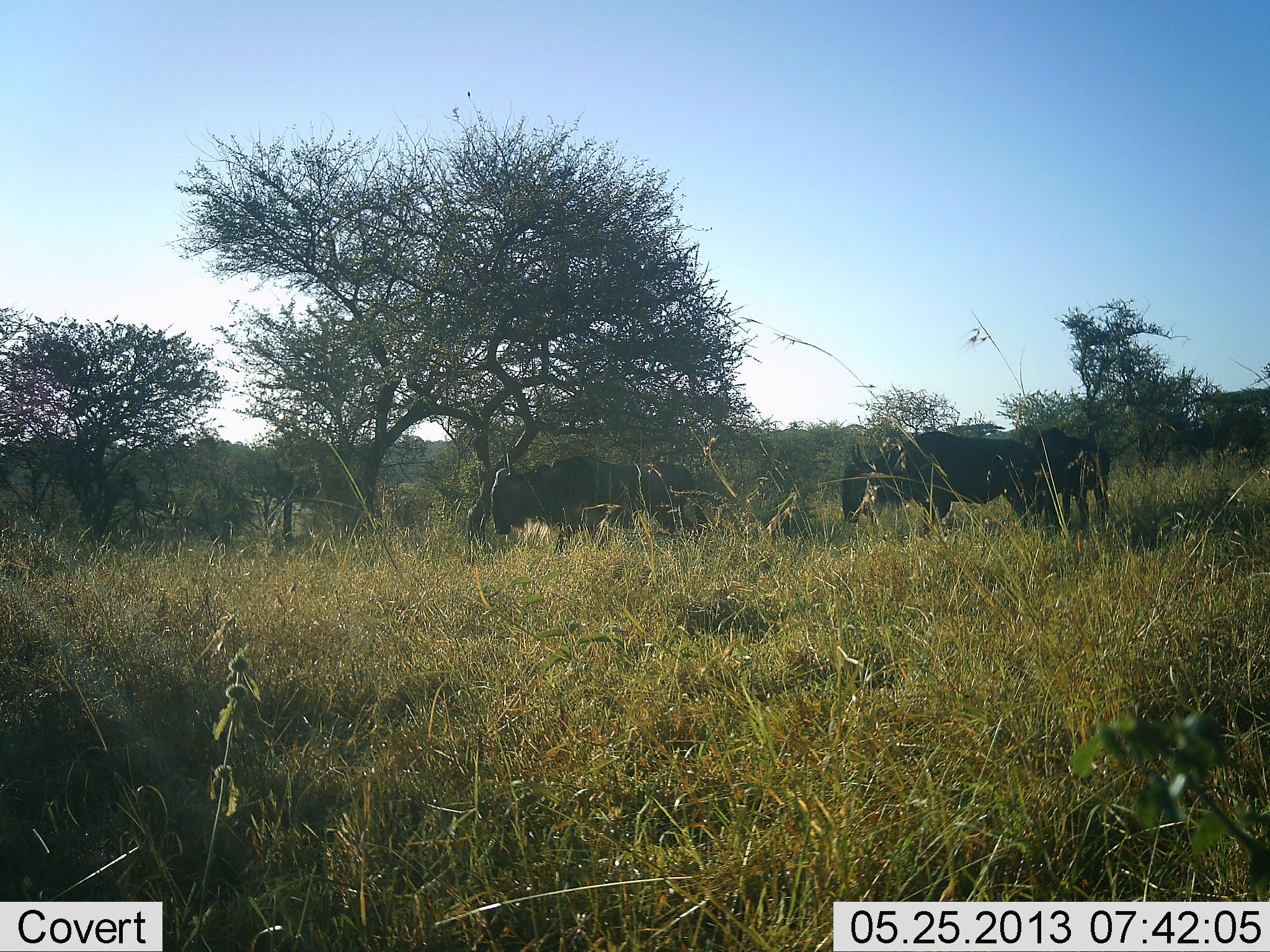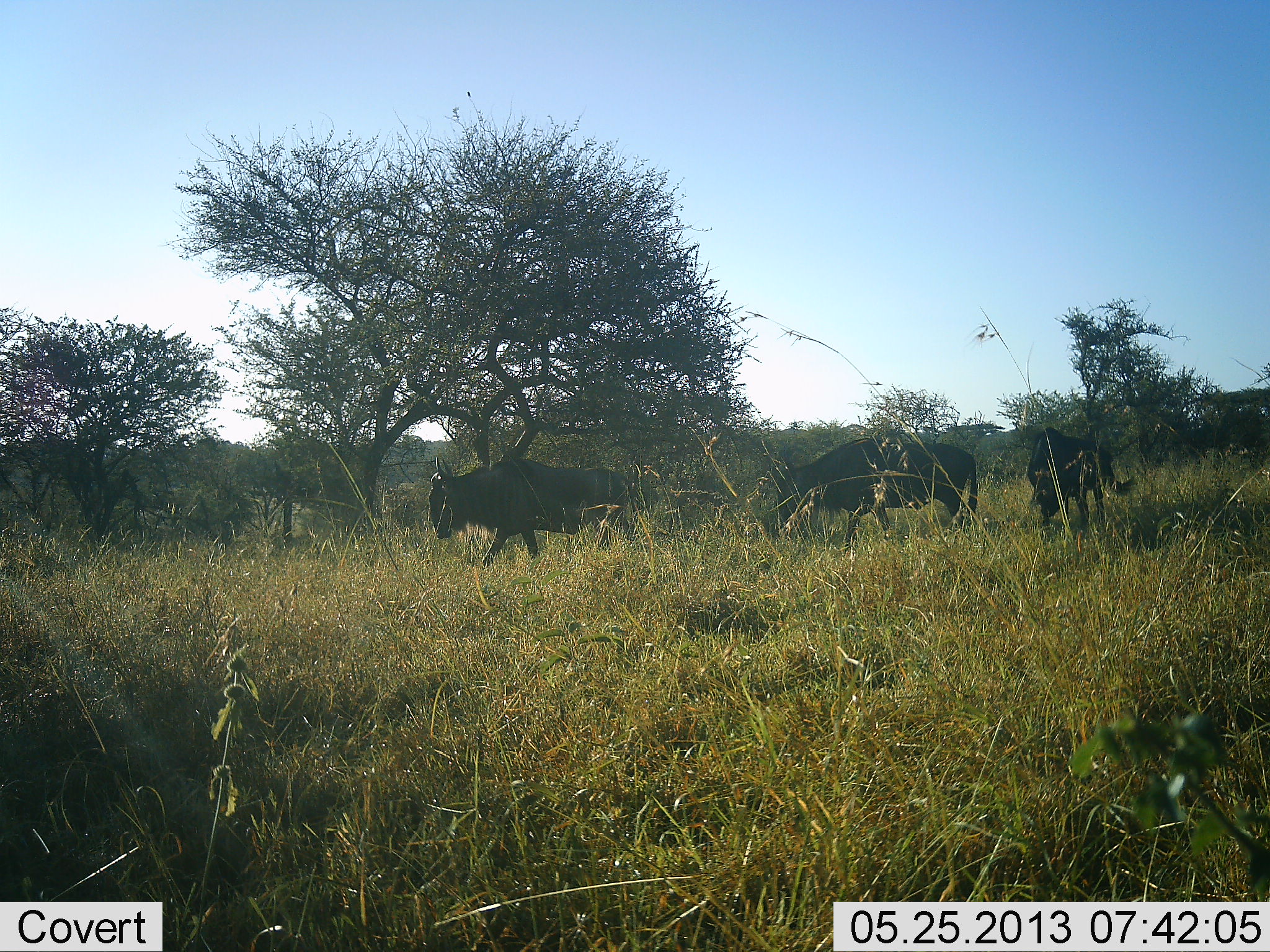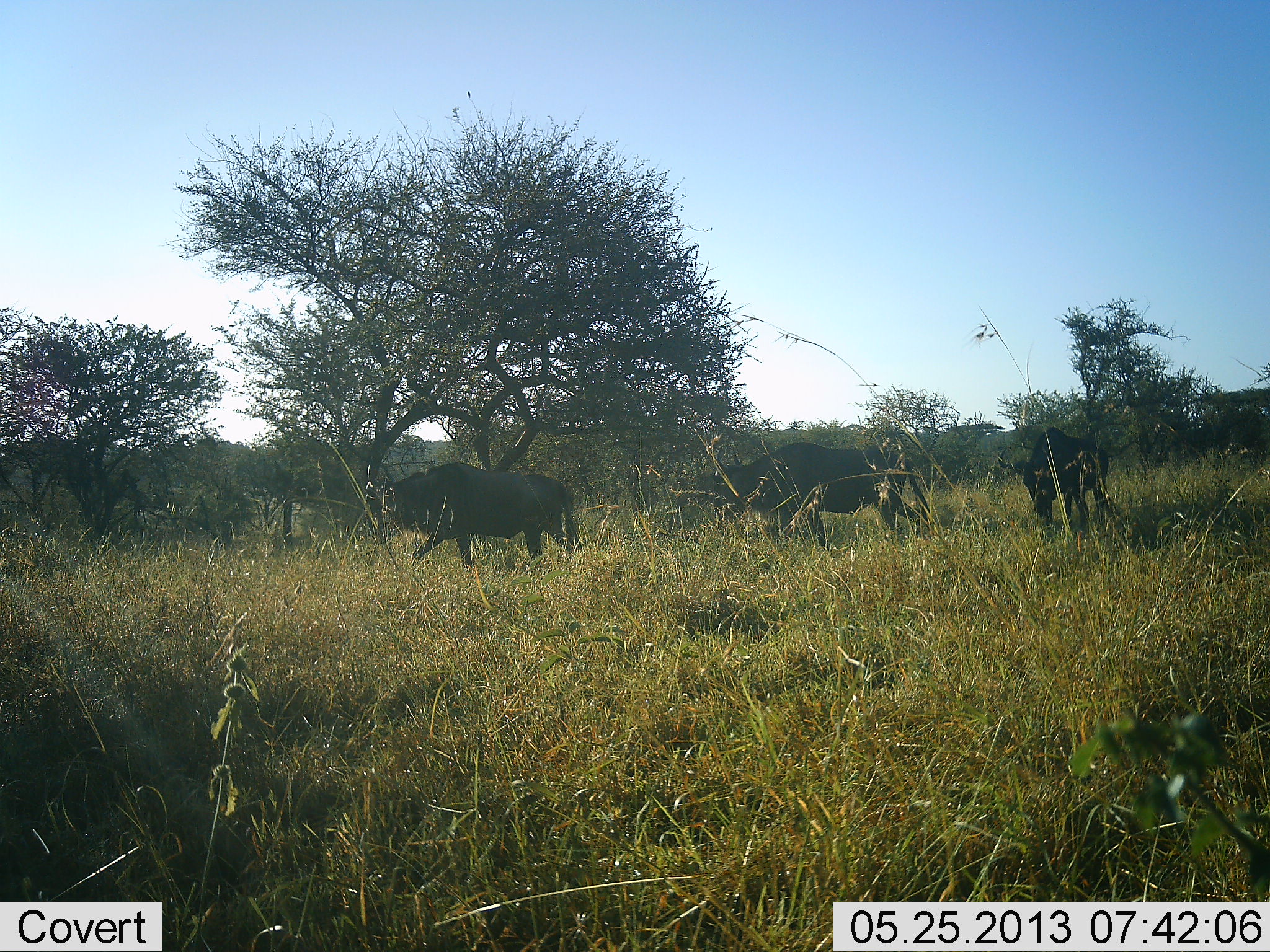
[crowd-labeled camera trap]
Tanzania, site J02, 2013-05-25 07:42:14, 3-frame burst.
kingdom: Animalia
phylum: Chordata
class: Mammalia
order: Artiodactyla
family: Bovidae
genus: Connochaetes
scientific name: Connochaetes taurinus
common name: blue wildebeest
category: wildebeest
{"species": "wildebeest (blue wildebeest) (Connochaetes taurinus)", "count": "3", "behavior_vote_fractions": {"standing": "10%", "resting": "0%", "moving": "100%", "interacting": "0%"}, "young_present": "0%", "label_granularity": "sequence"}